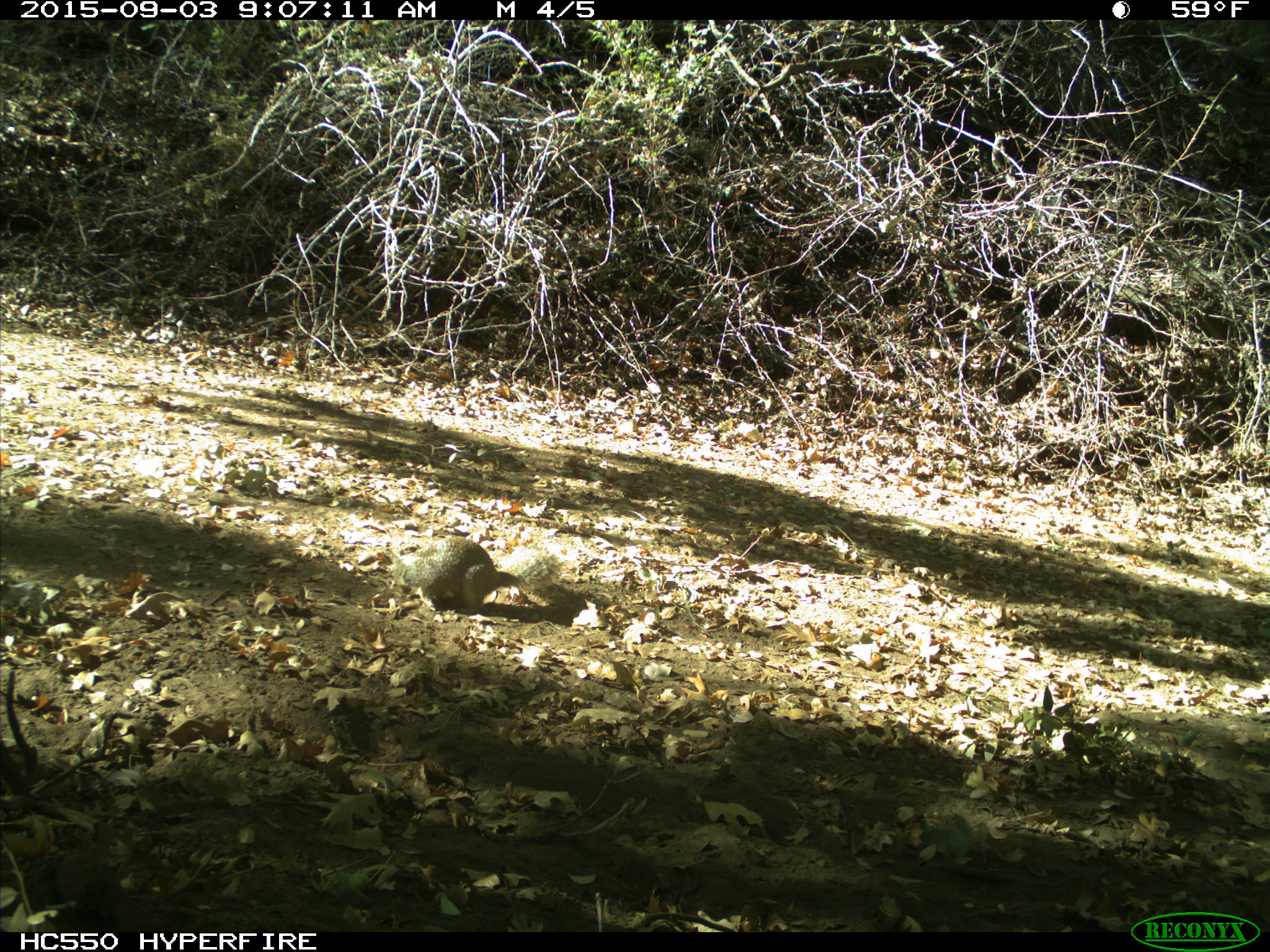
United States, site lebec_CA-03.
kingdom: Animalia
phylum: Chordata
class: Mammalia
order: Rodentia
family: Sciuridae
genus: Otospermophilus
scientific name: Otospermophilus beecheyi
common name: california ground squirrel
Otospermophilus beecheyi (california ground squirrel).